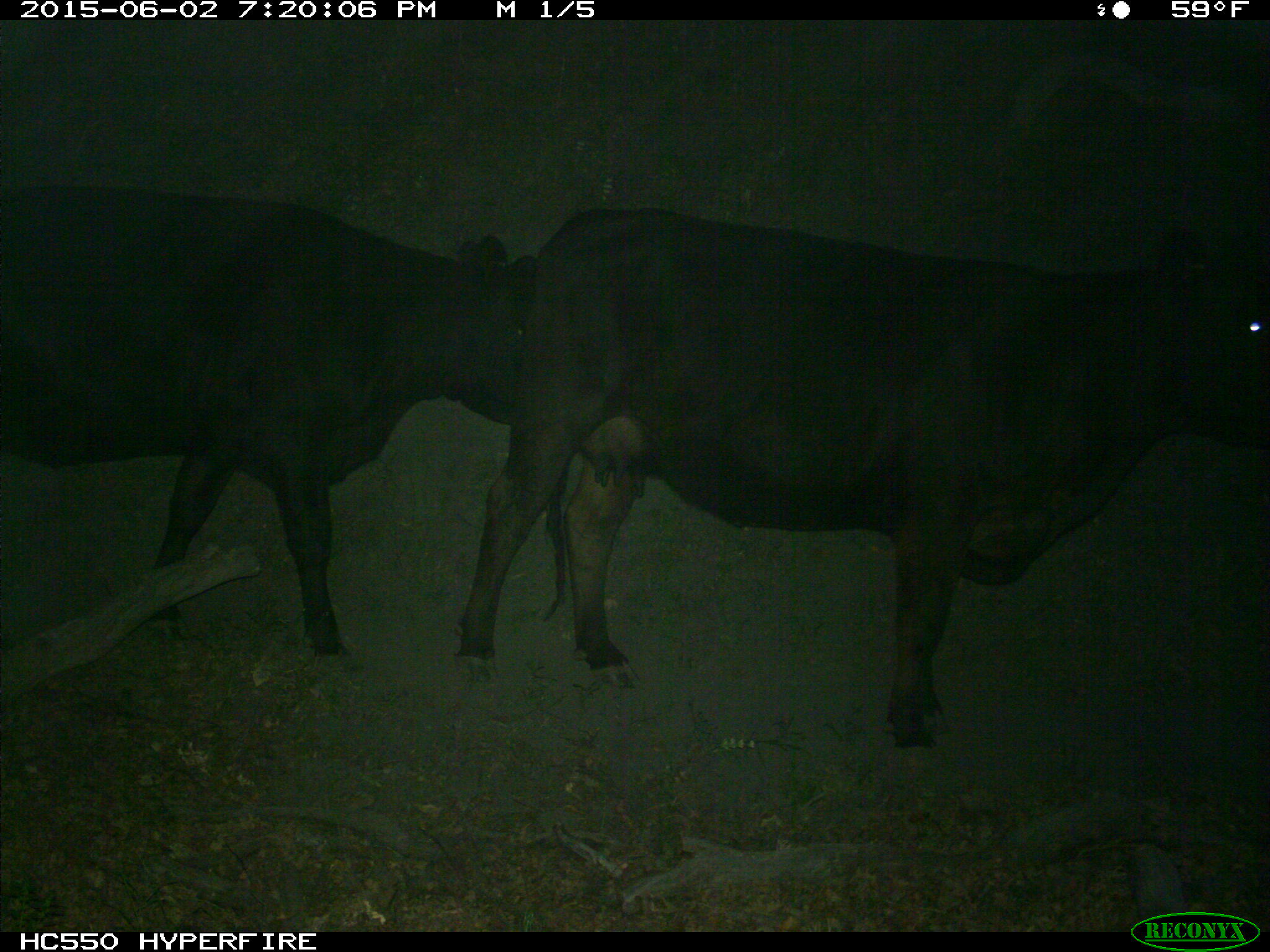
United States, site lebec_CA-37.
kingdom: Animalia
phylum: Chordata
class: Mammalia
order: Artiodactyla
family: Bovidae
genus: Bos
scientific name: Bos taurus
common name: domestic cow